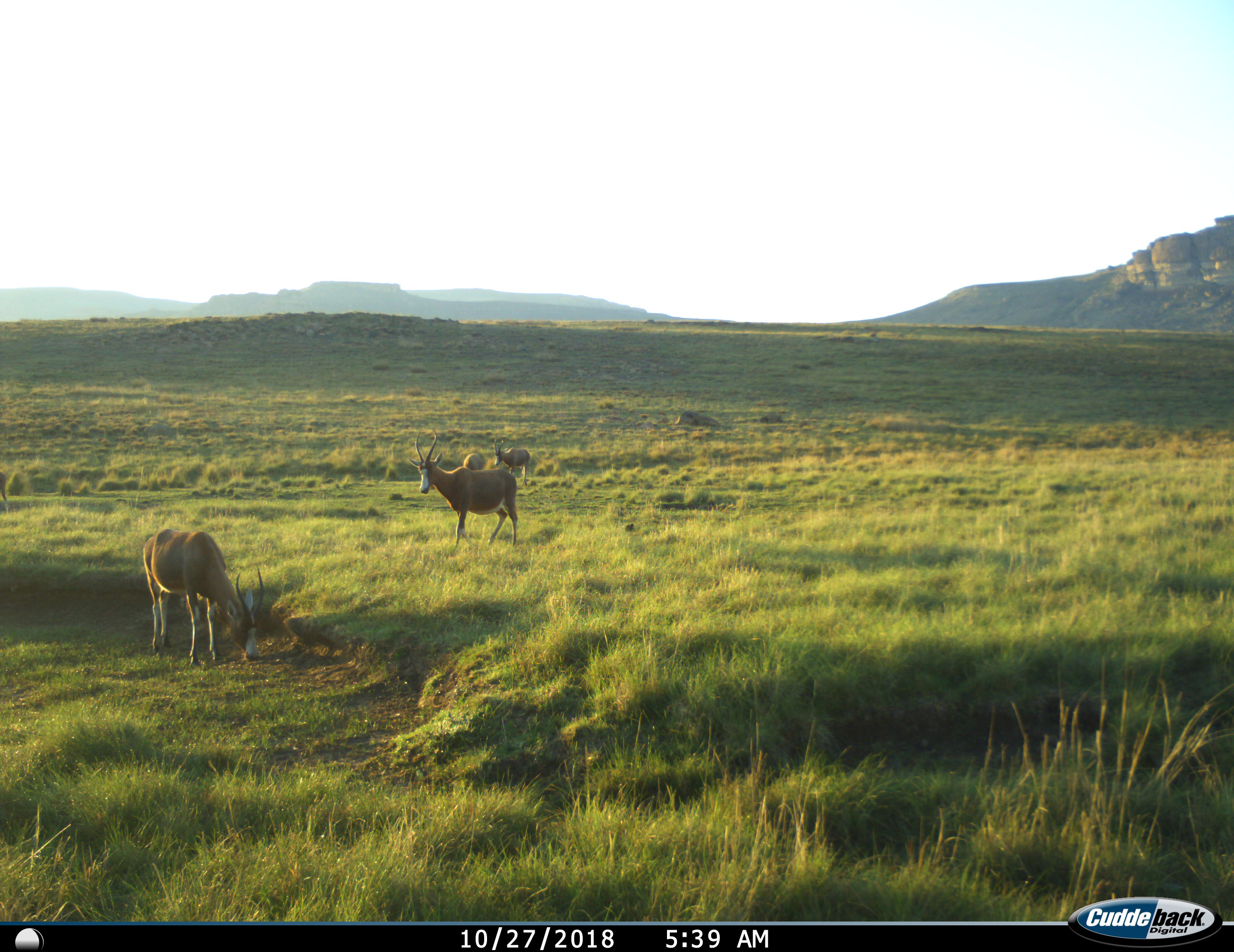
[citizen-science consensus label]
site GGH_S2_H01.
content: unidentified animal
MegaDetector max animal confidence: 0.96